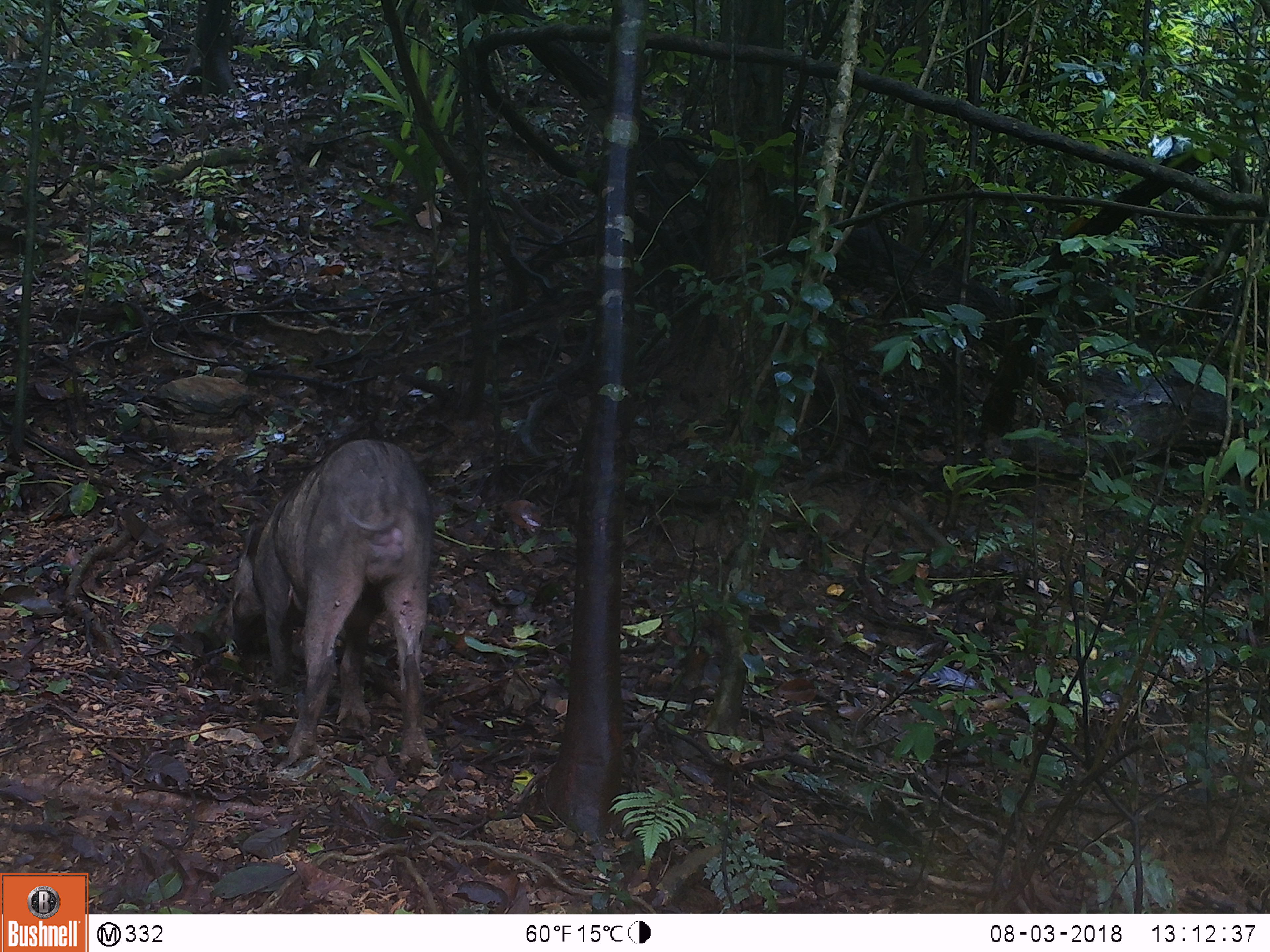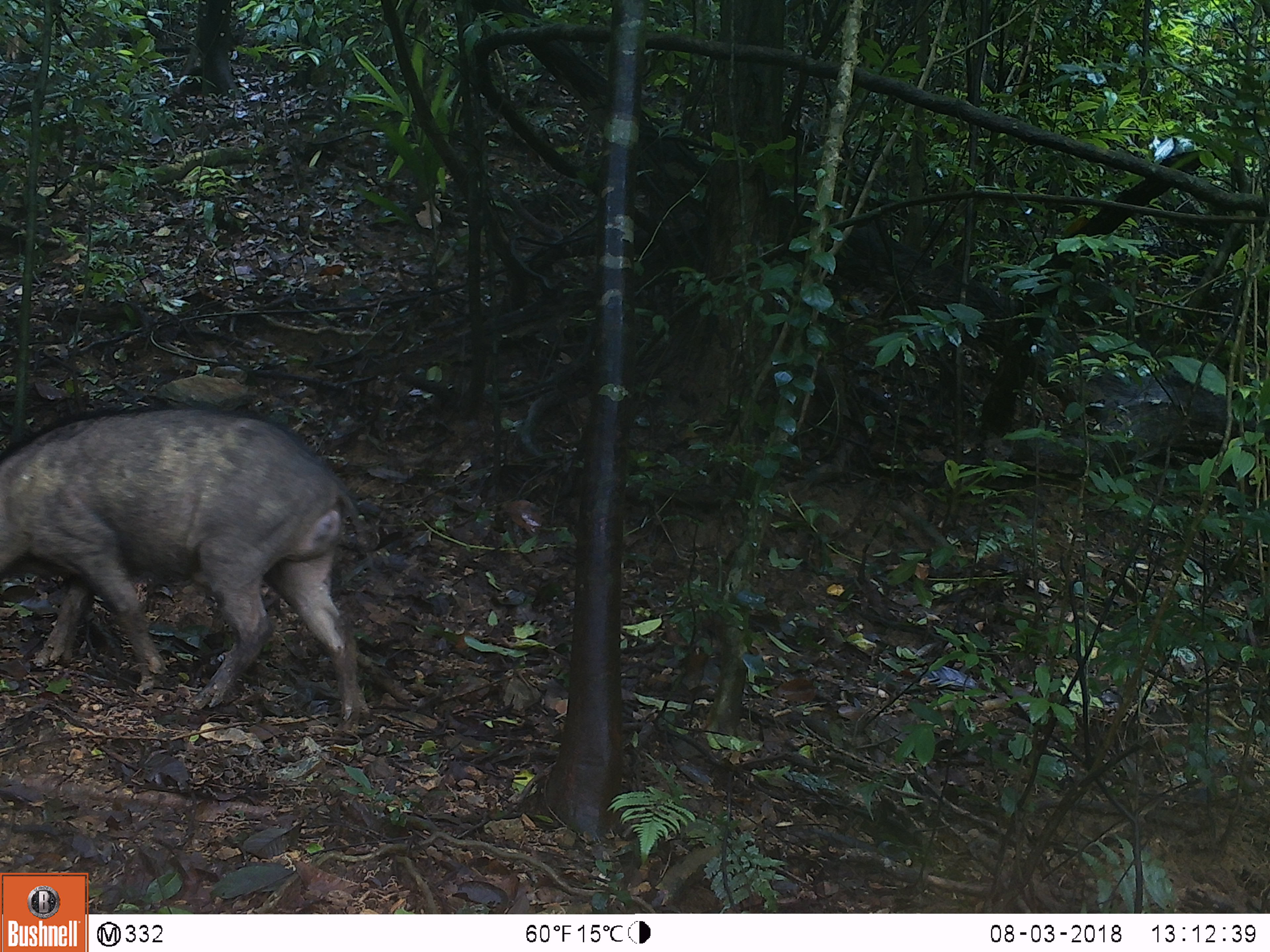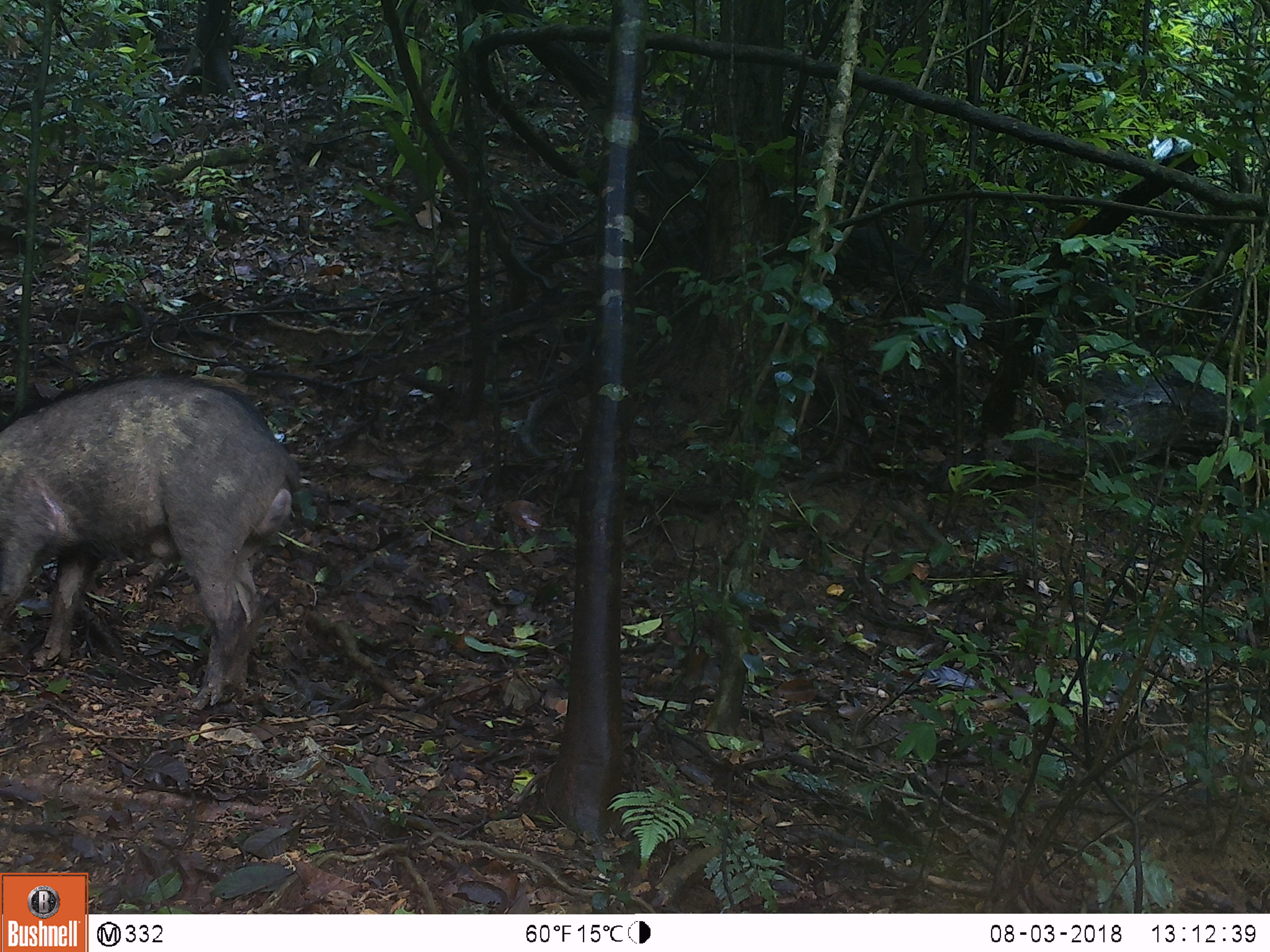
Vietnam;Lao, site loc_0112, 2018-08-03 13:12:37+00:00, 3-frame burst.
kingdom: Animalia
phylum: Chordata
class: Mammalia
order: Artiodactyla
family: Suidae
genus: Sus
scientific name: Sus scrofa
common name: eurasian wild pig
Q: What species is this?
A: Eurasian wild pig (Sus scrofa).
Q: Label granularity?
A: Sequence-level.